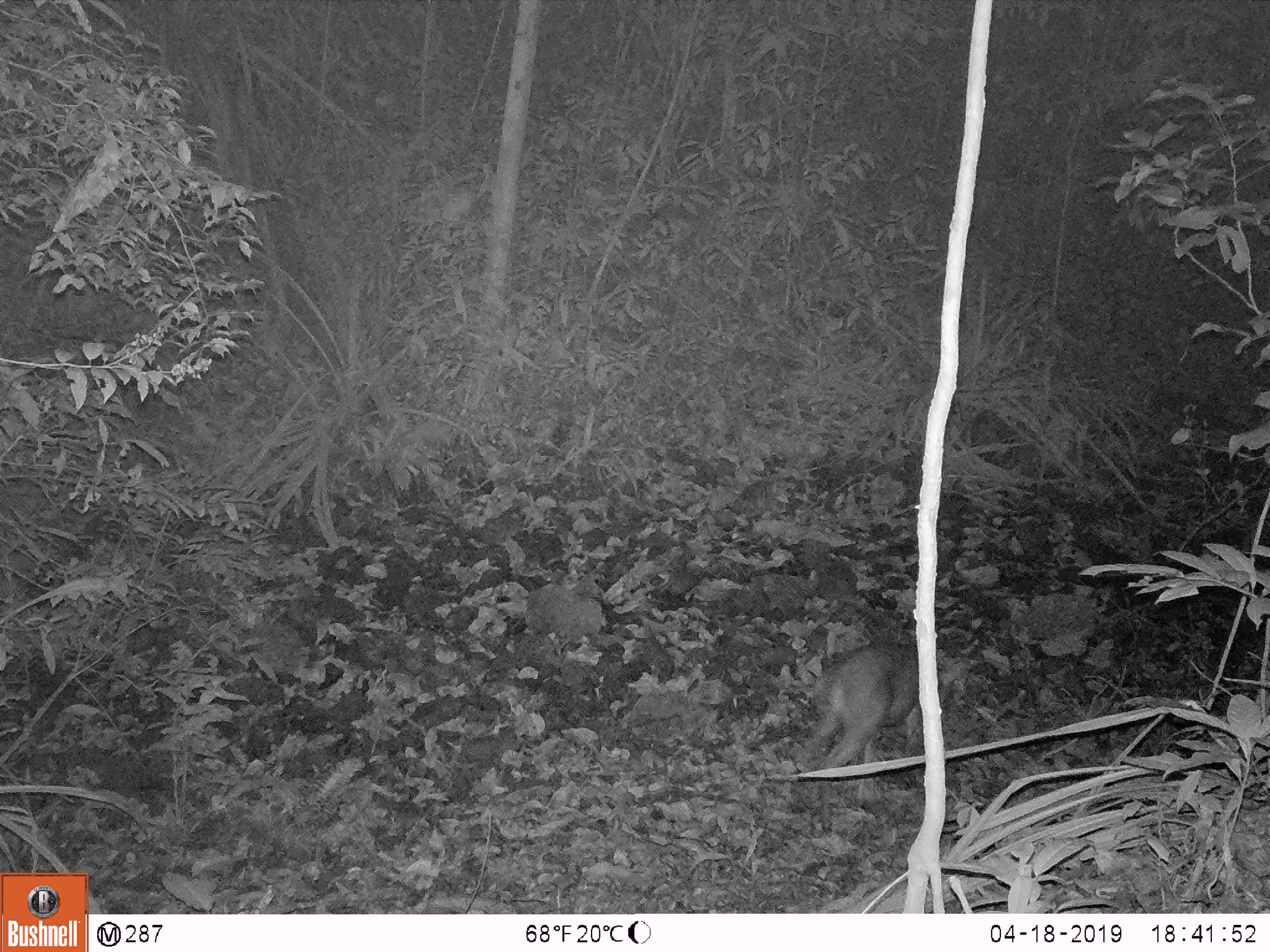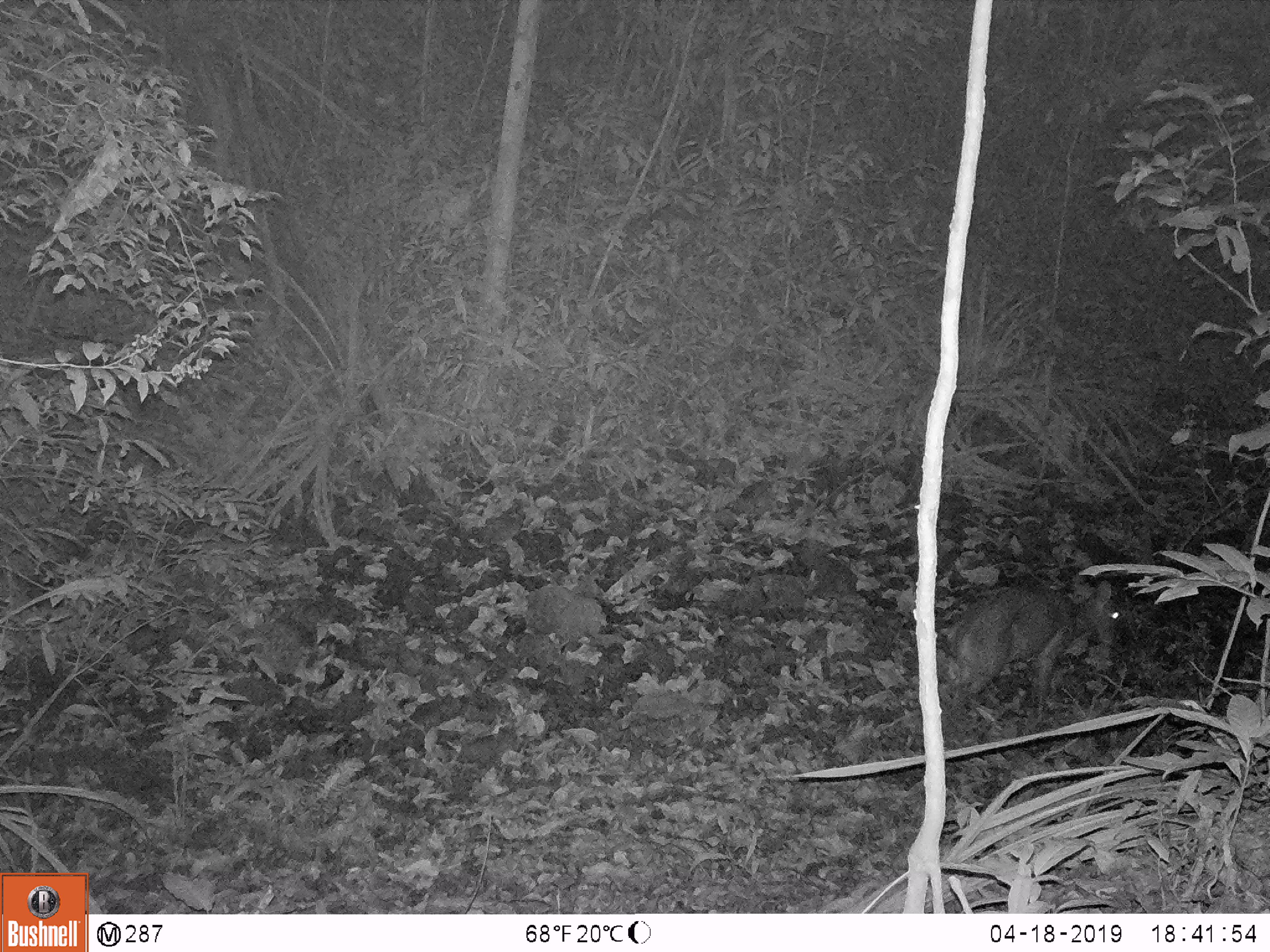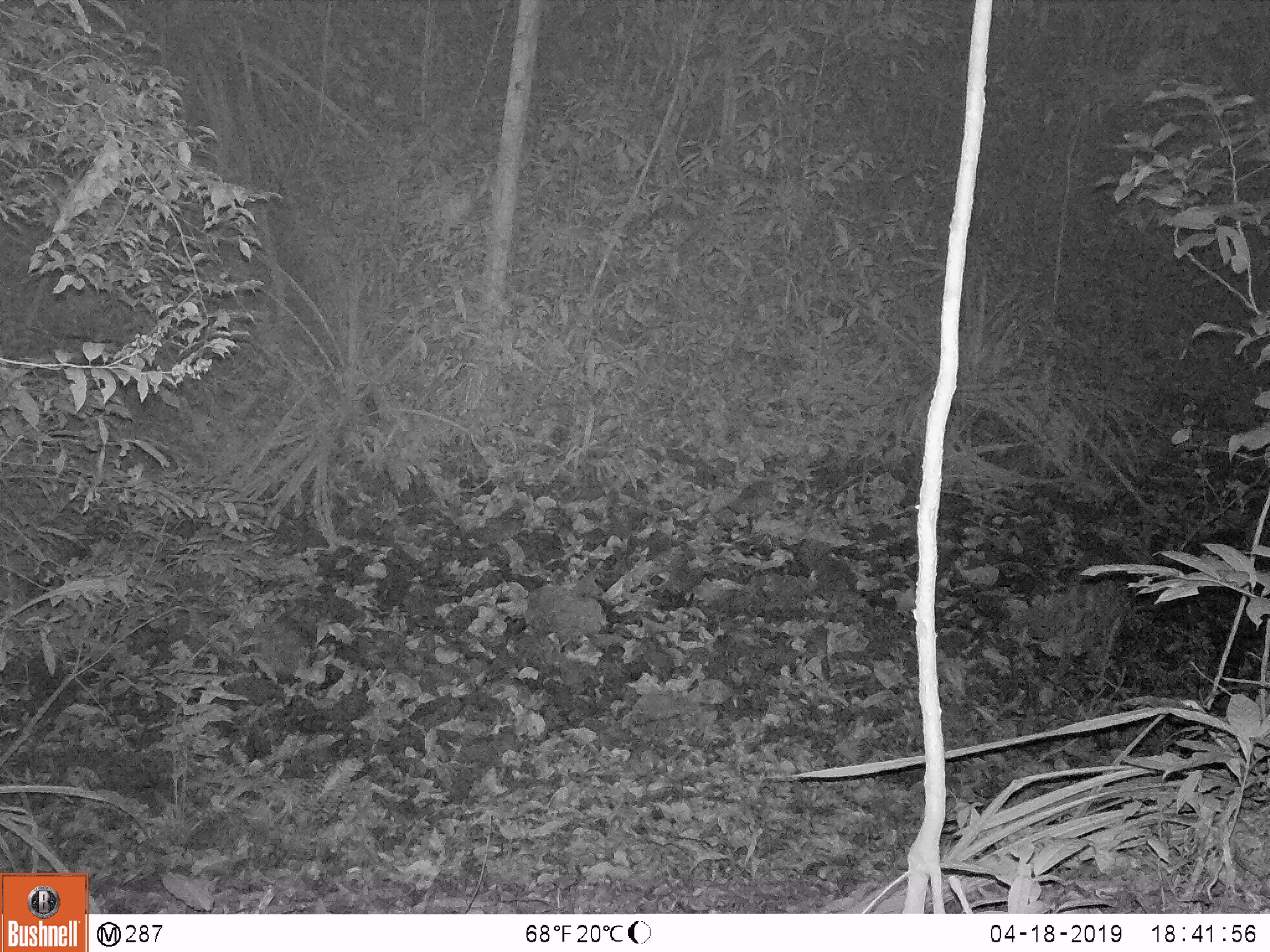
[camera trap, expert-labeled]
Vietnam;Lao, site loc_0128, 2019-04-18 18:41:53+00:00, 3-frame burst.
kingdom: Animalia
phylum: Chordata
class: Mammalia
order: Artiodactyla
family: Cervidae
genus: Muntiacus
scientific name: Muntiacus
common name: muntjacs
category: unidentified muntjac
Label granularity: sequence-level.